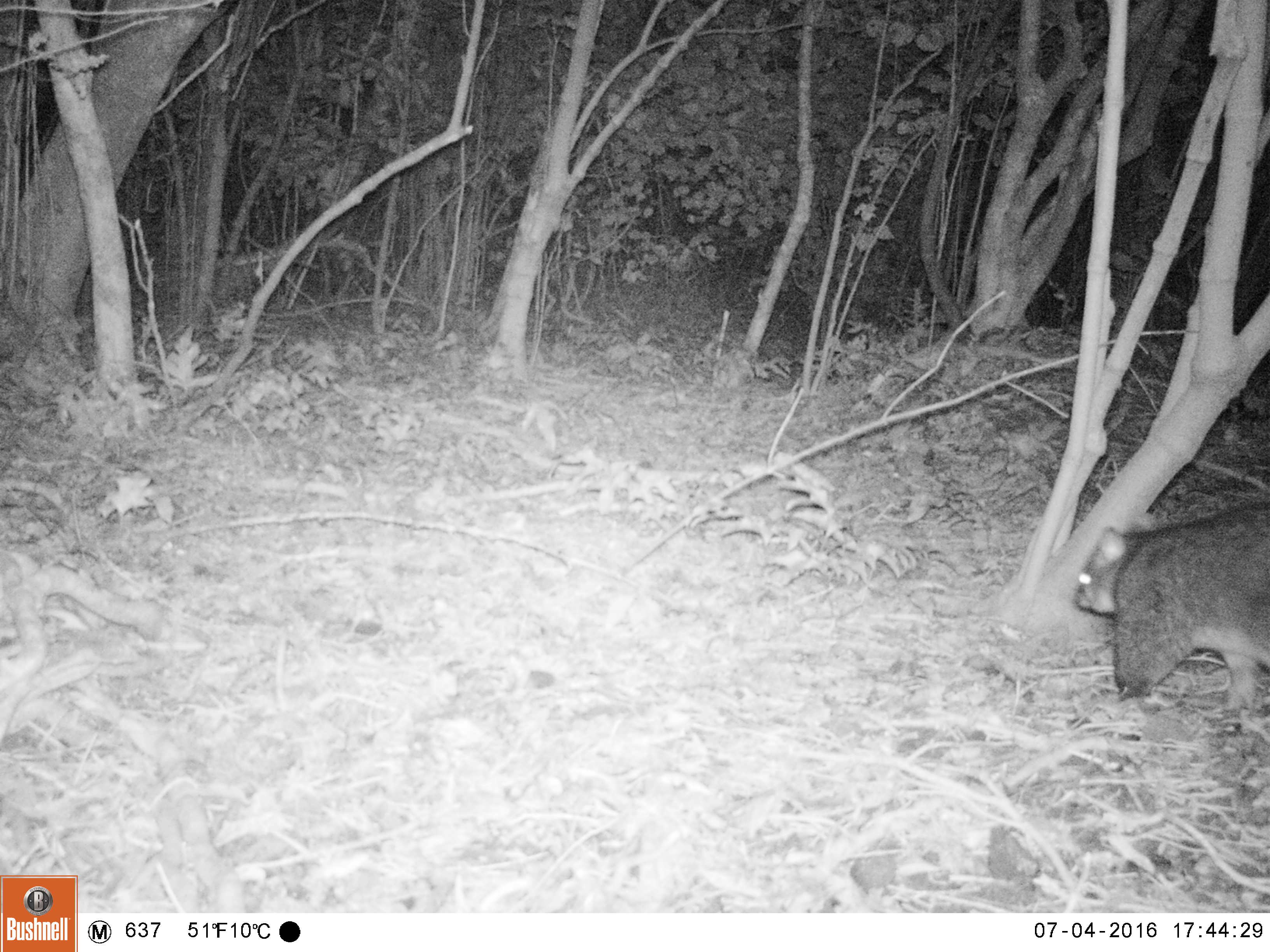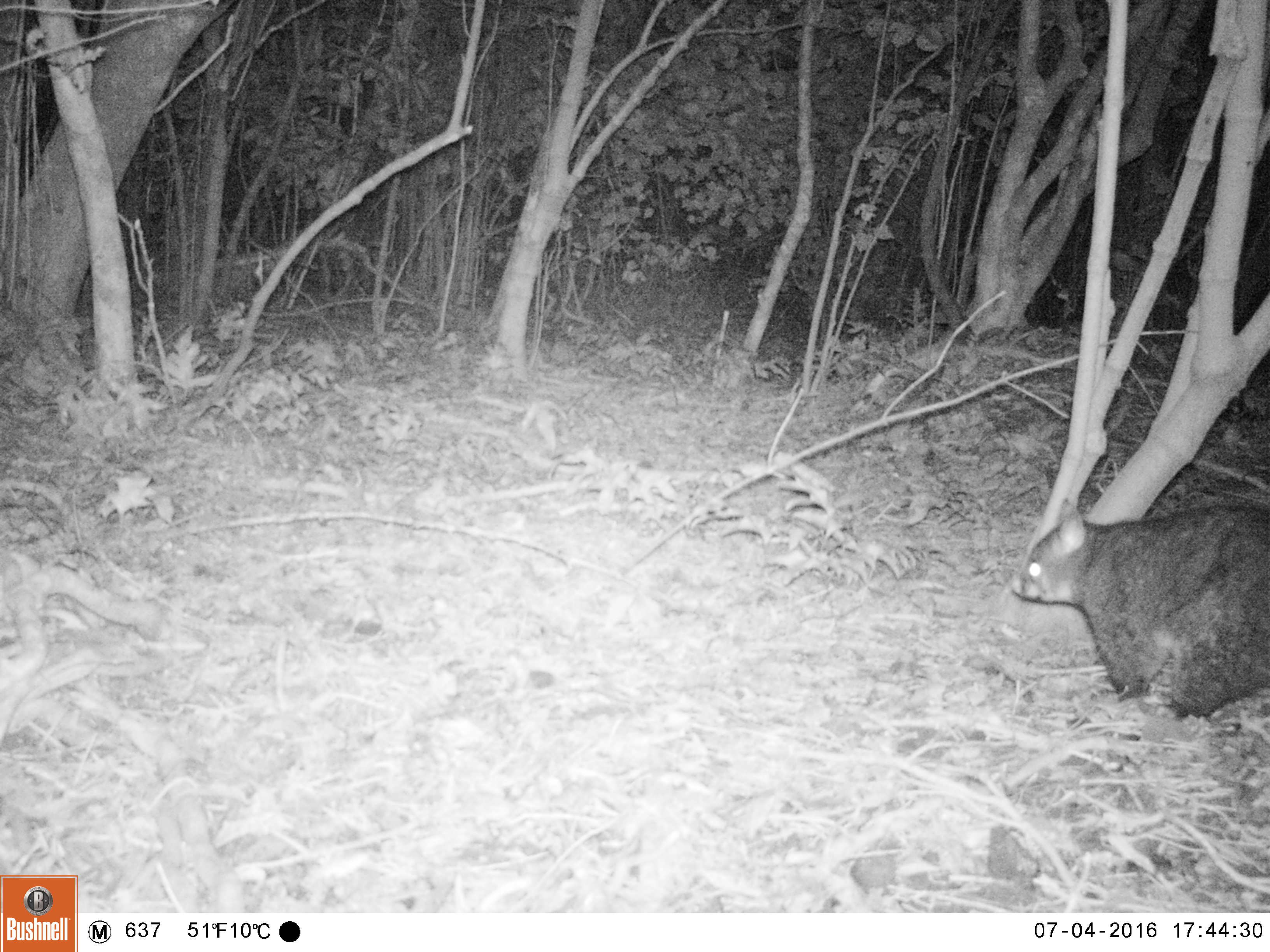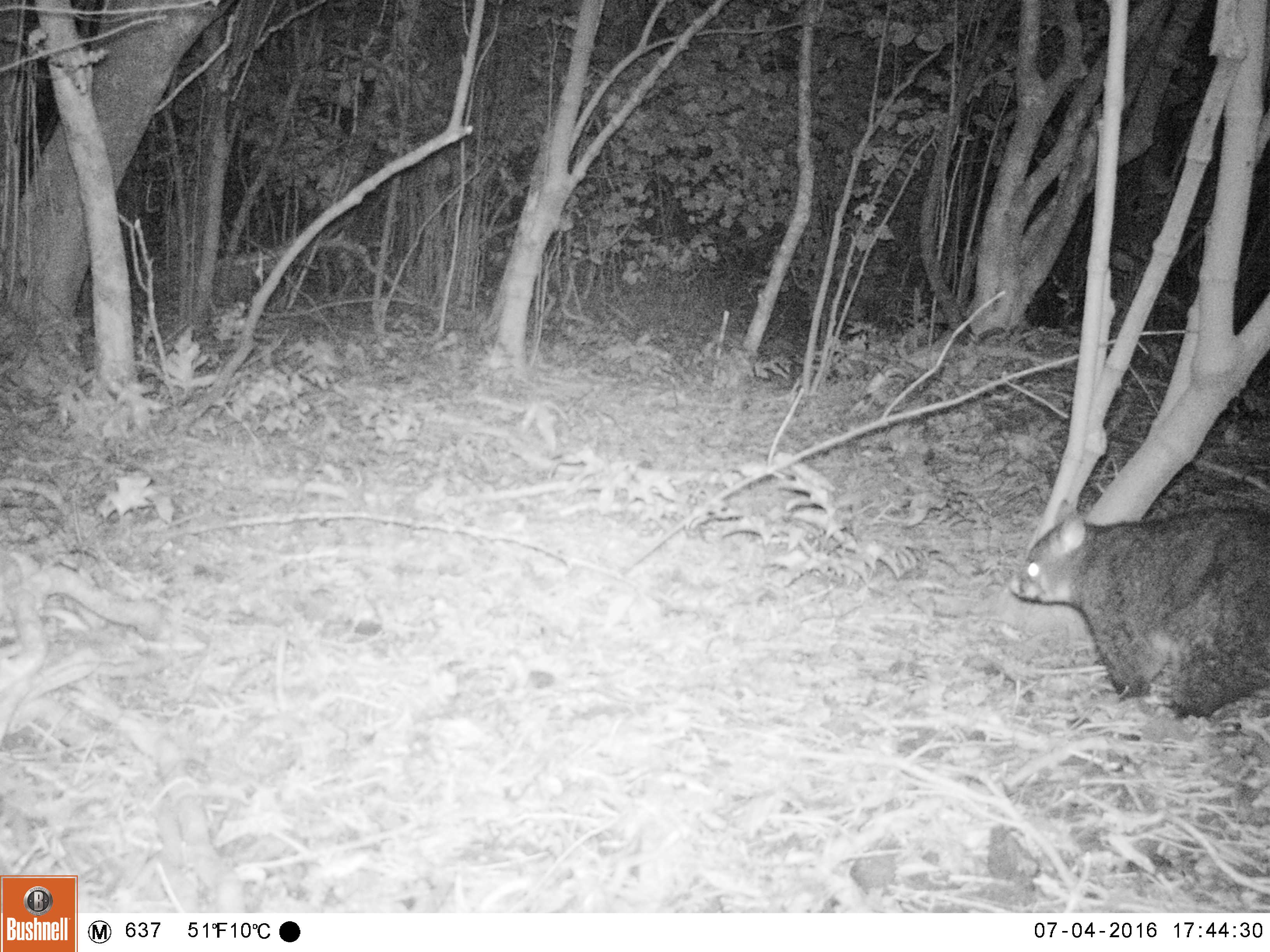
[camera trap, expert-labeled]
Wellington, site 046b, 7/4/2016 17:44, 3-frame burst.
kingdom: Animalia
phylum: Chordata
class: Mammalia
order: Didelphimorphia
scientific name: Didelphimorphia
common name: possum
Possum (Didelphimorphia).